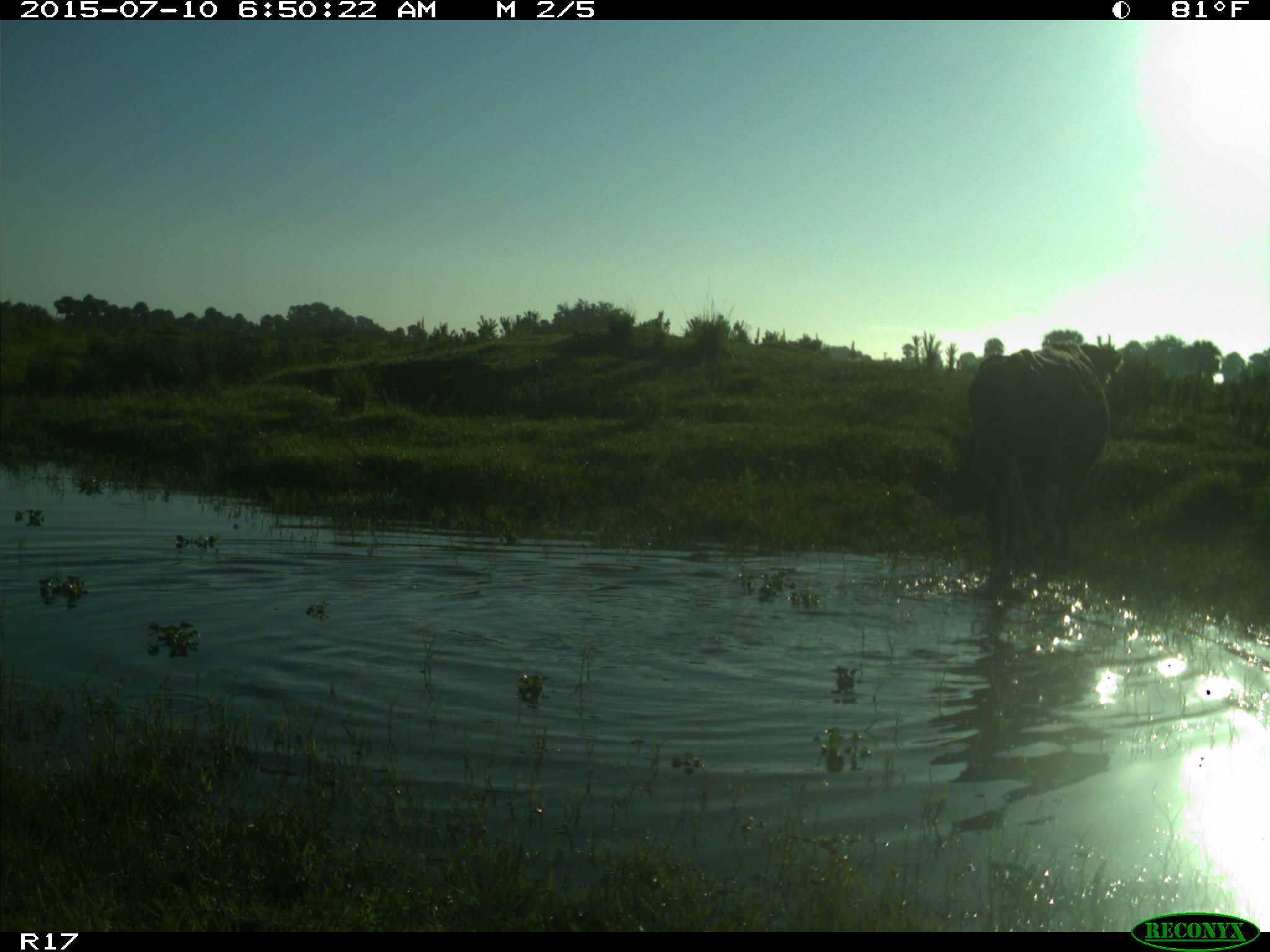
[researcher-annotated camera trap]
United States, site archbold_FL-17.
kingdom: Animalia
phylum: Chordata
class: Mammalia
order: Artiodactyla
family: Bovidae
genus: Bos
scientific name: Bos taurus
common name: domestic cow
Bos taurus (domestic cow).